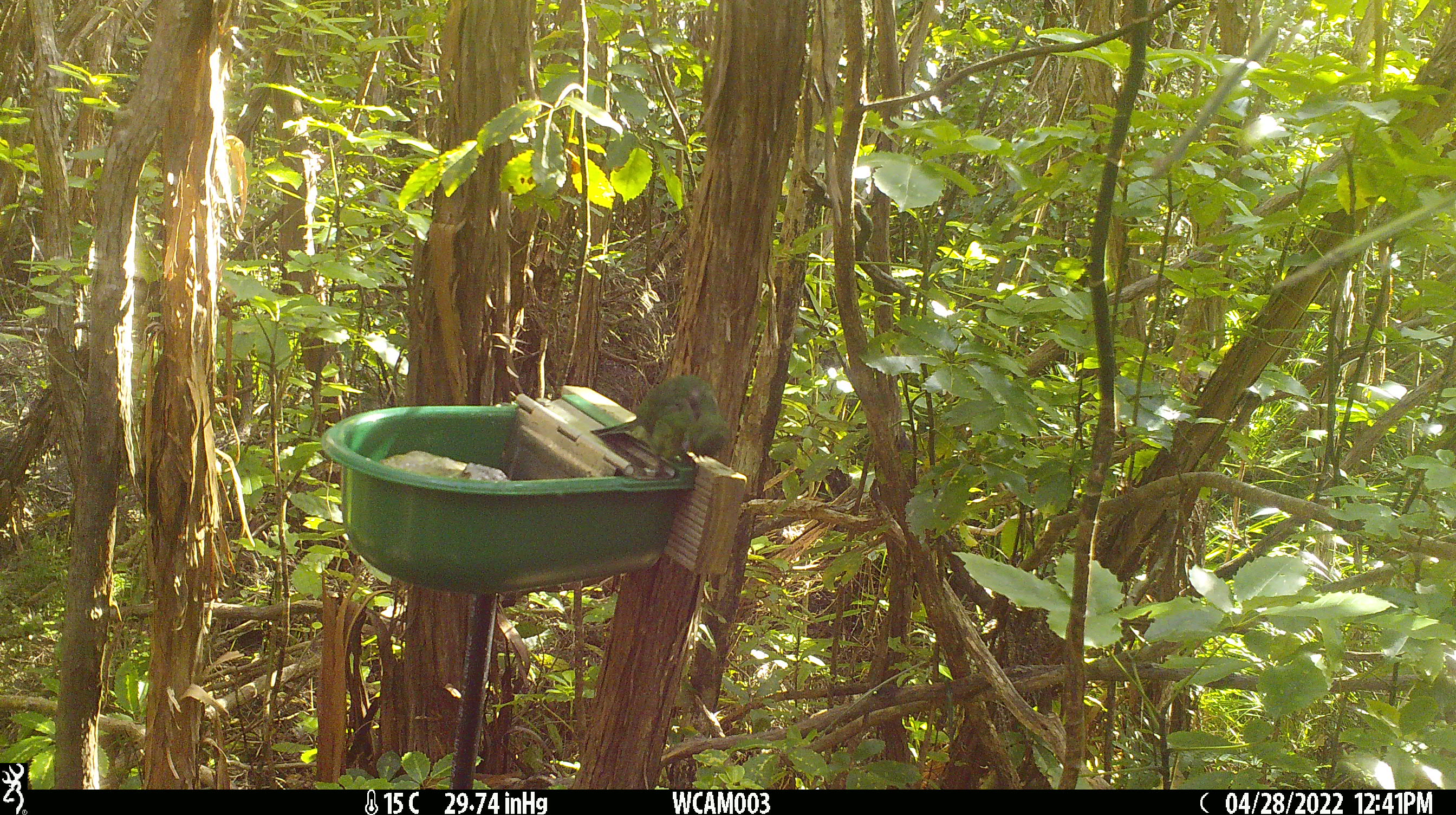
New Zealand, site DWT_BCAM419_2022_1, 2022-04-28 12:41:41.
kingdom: Animalia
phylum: Chordata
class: Aves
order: Psittaciformes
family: Psittaculidae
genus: Cyanoramphus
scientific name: Cyanoramphus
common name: parakeet